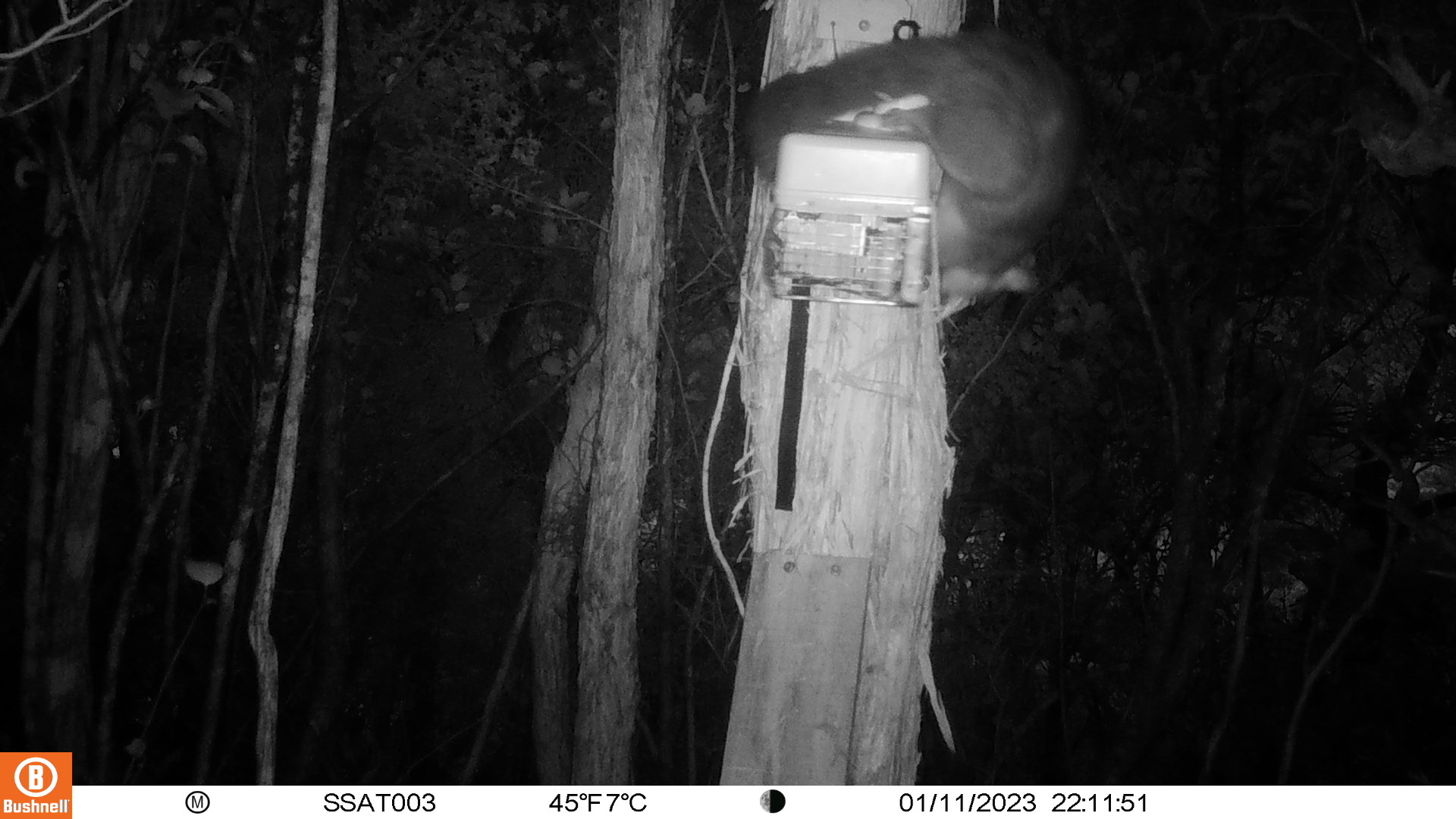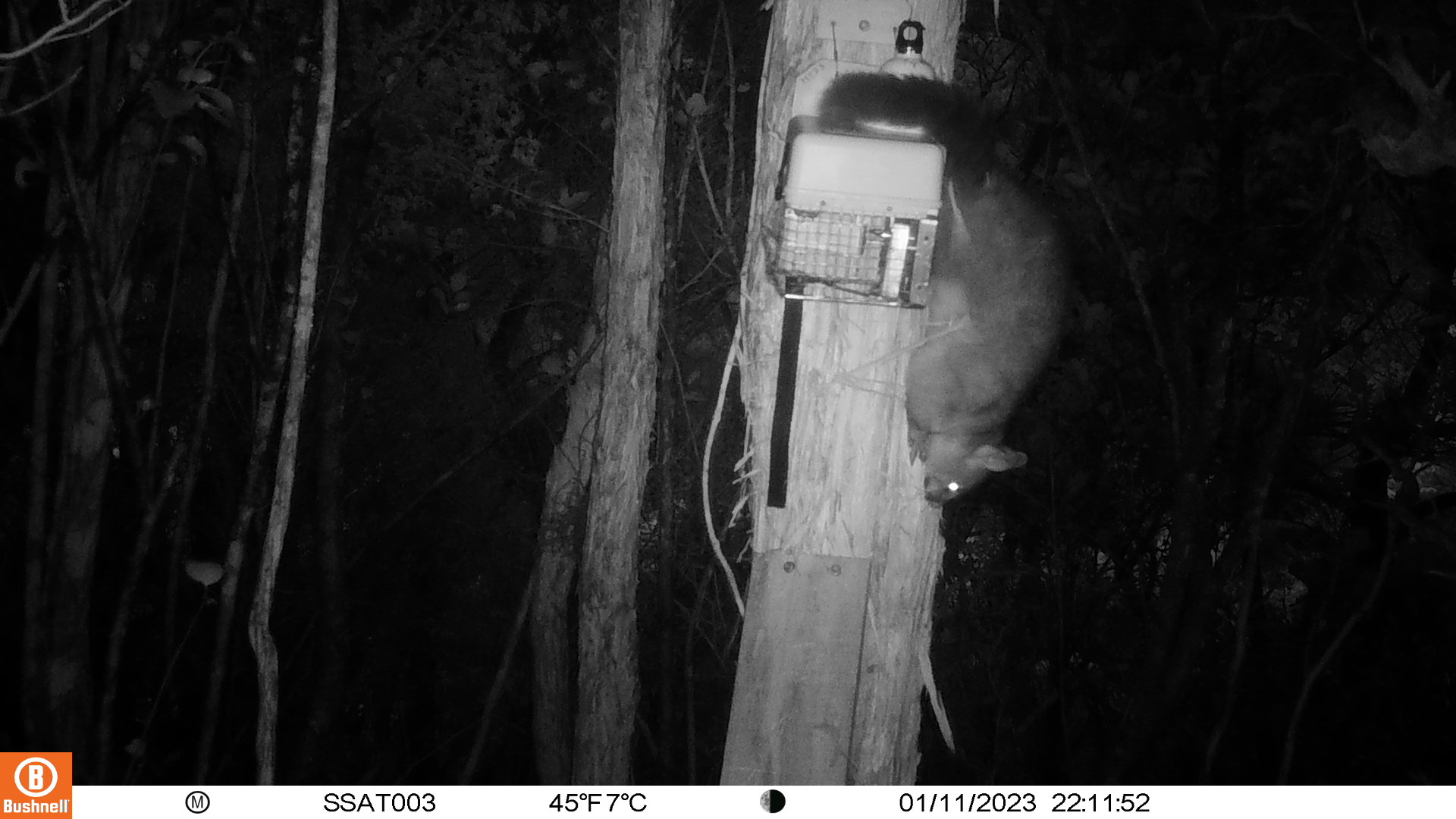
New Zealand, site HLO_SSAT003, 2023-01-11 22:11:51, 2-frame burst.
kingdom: Animalia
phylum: Chordata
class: Mammalia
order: Diprotodontia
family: Phalangeridae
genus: Trichosurus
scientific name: Trichosurus vulpecula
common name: common brushtail possum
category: possum